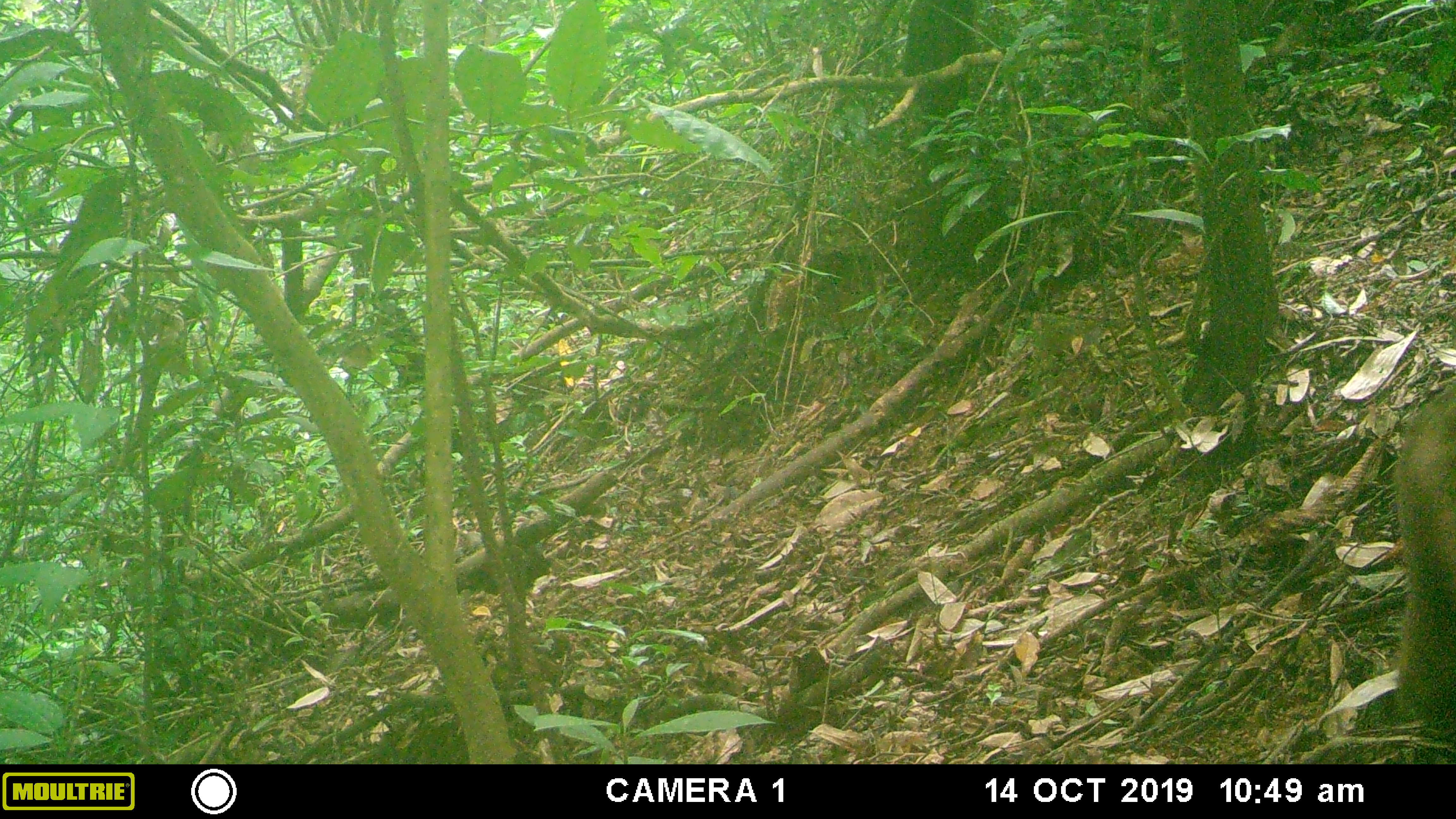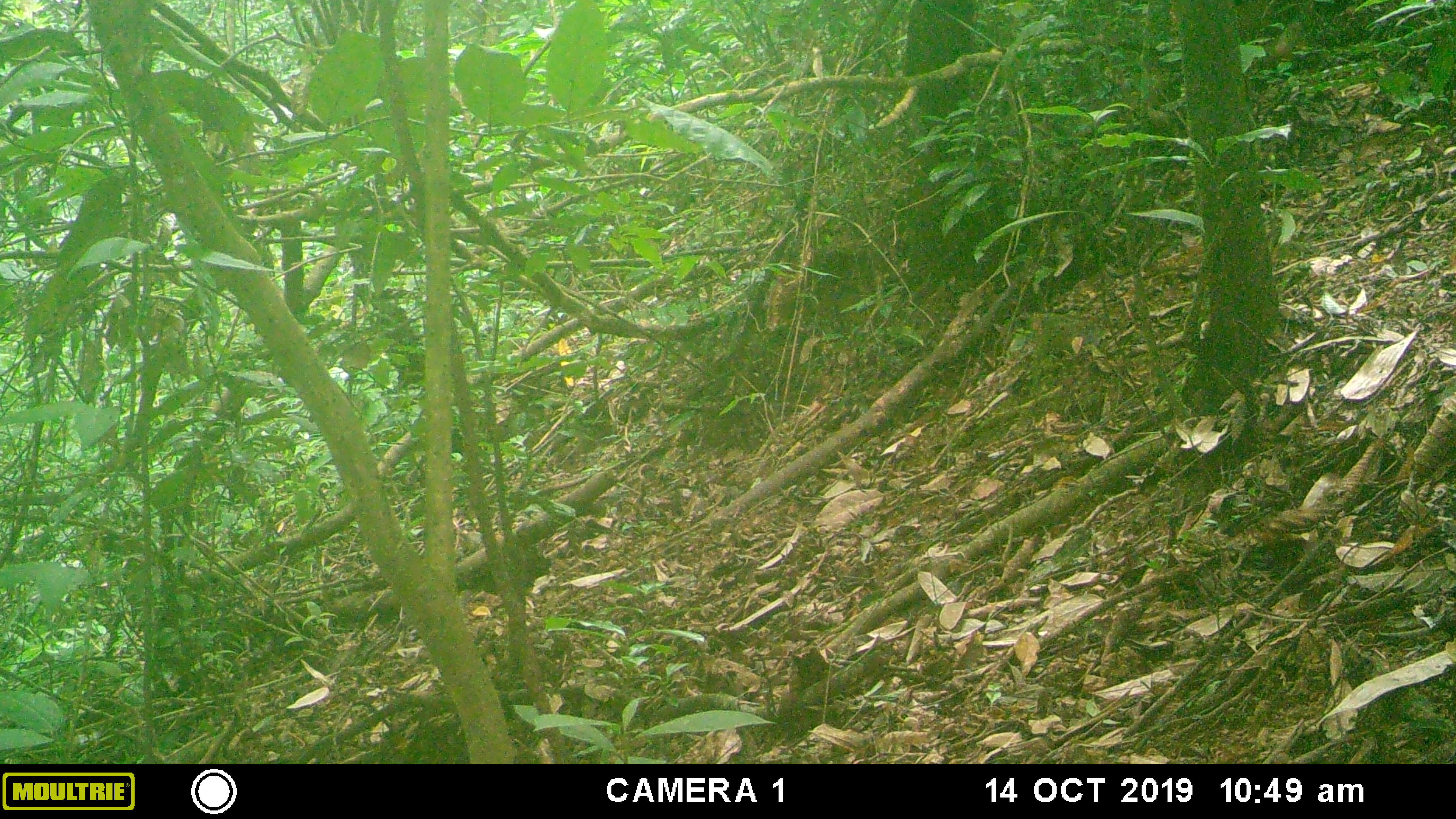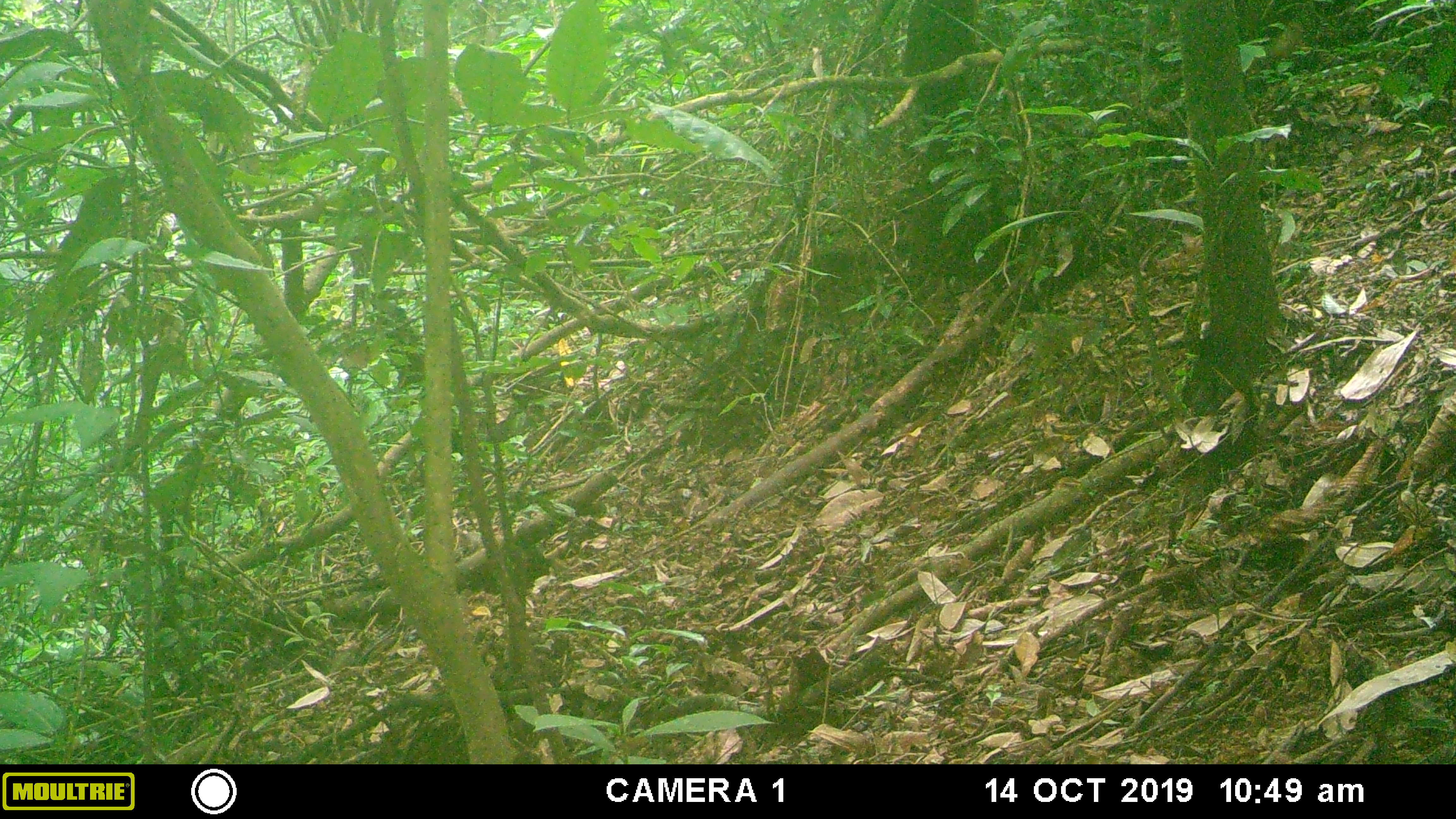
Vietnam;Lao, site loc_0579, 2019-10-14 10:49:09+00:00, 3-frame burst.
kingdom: Animalia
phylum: Chordata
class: Mammalia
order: Primates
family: Cercopithecidae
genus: Macaca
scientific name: Macaca arctoides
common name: stump-tailed macaque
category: stump tailed macaque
Stump tailed macaque (stump-tailed macaque) (Macaca arctoides). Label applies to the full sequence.